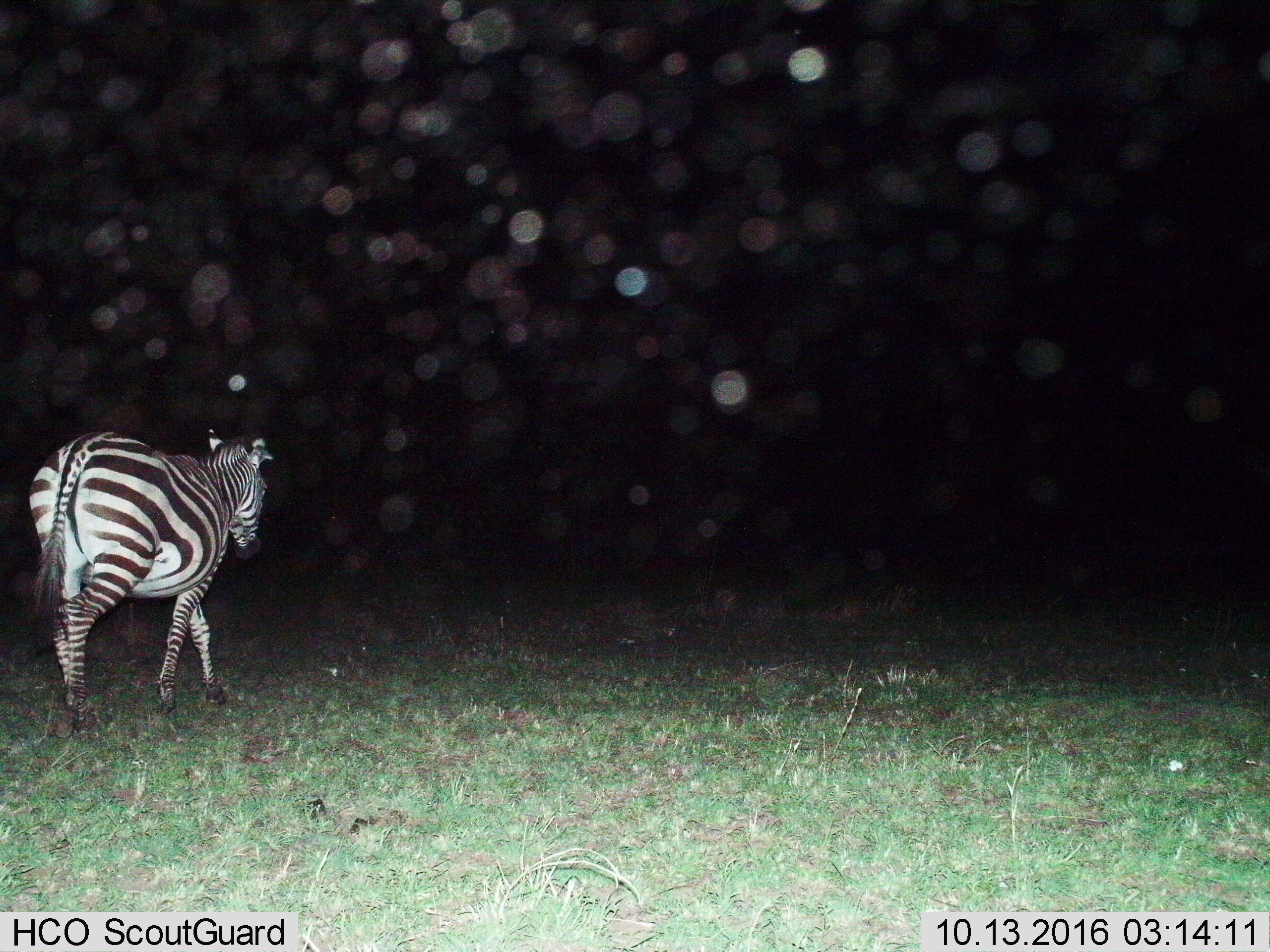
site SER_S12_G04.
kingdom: Animalia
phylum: Chordata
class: Mammalia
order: Perissodactyla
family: Equidae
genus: Equus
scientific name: Equus quagga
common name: plains zebra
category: zebraplains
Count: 1.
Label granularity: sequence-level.